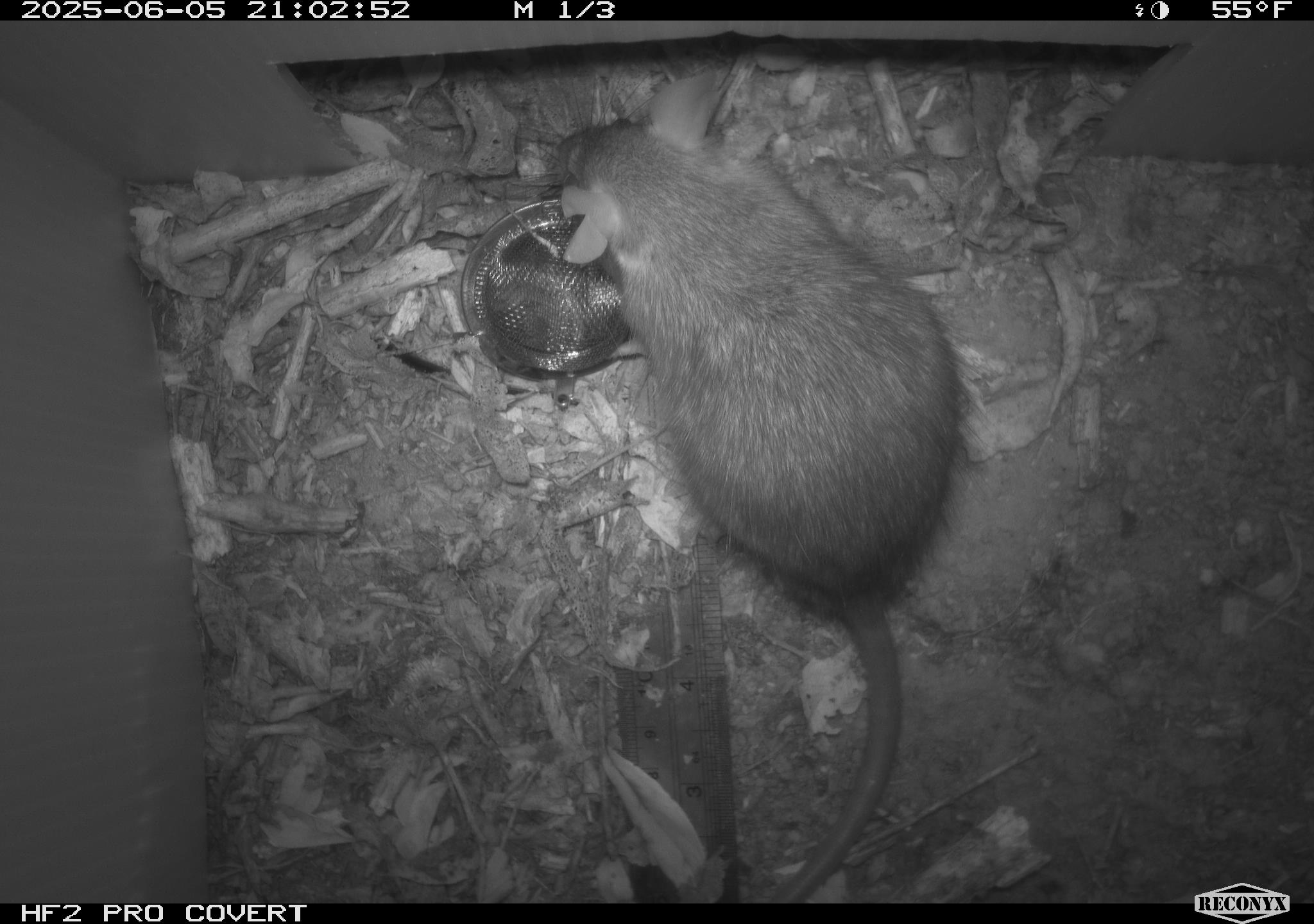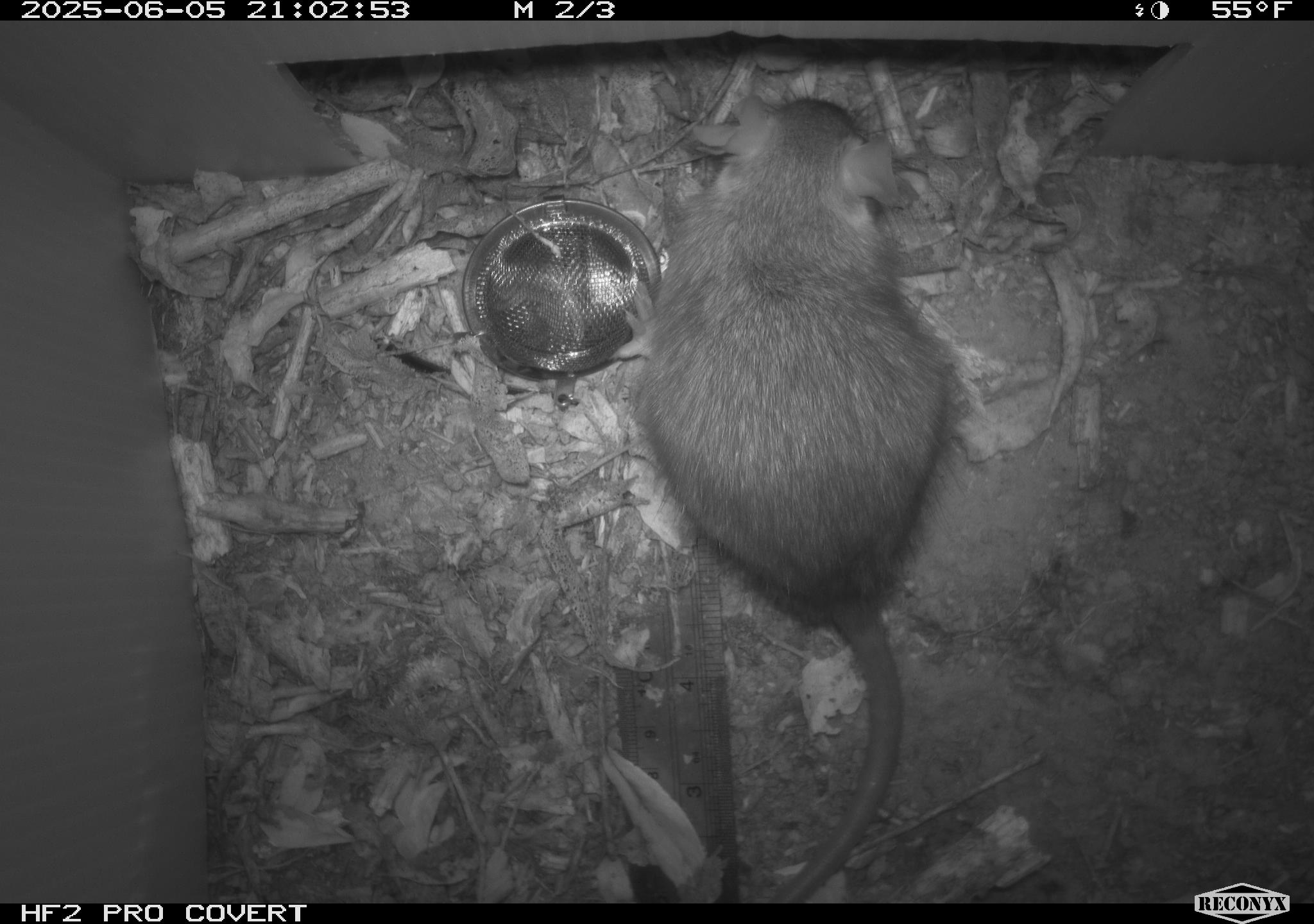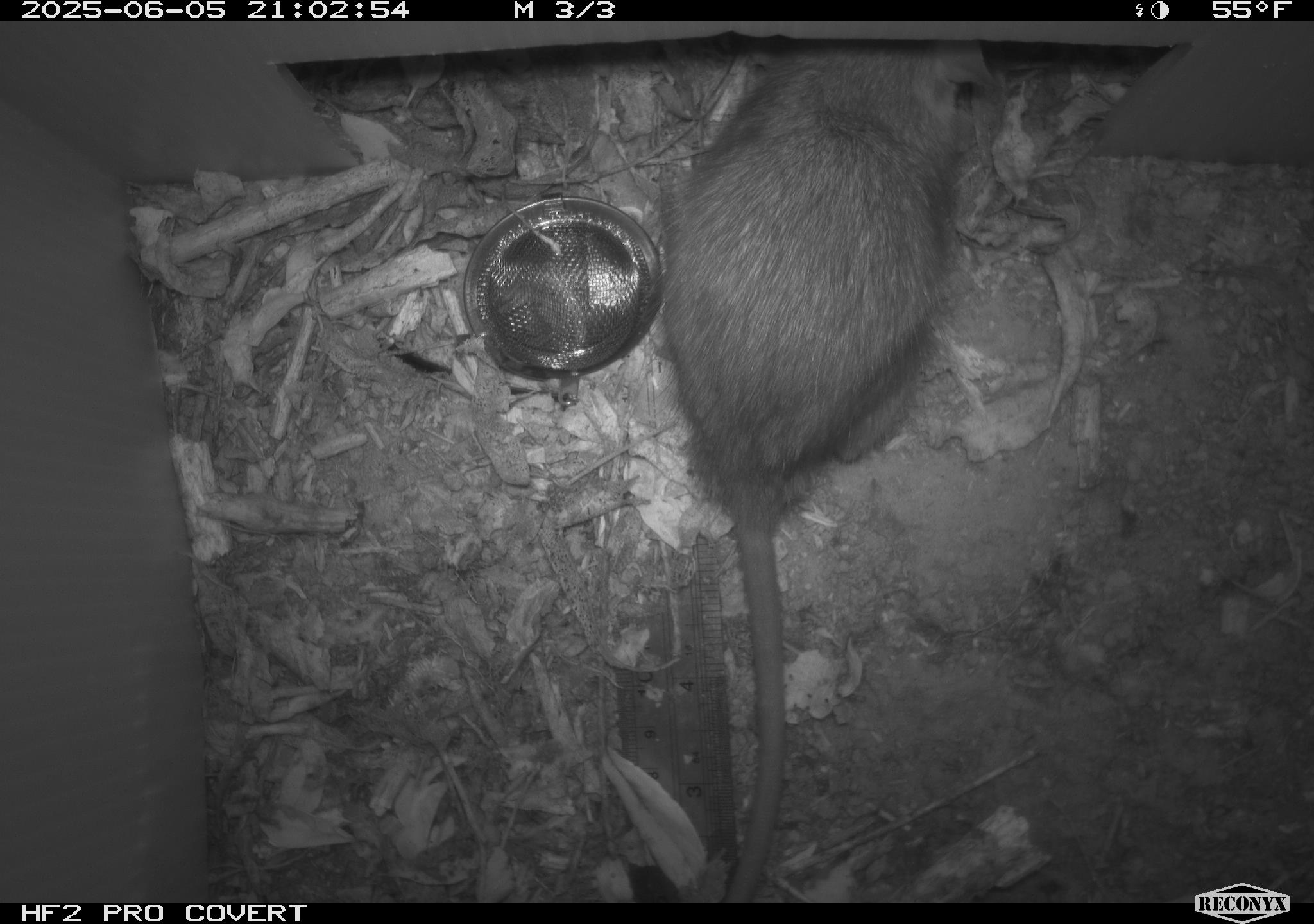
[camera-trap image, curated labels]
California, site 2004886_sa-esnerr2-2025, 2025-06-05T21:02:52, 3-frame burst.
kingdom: Animalia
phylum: Chordata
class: Mammalia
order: Rodentia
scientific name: Rodentia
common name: rodent